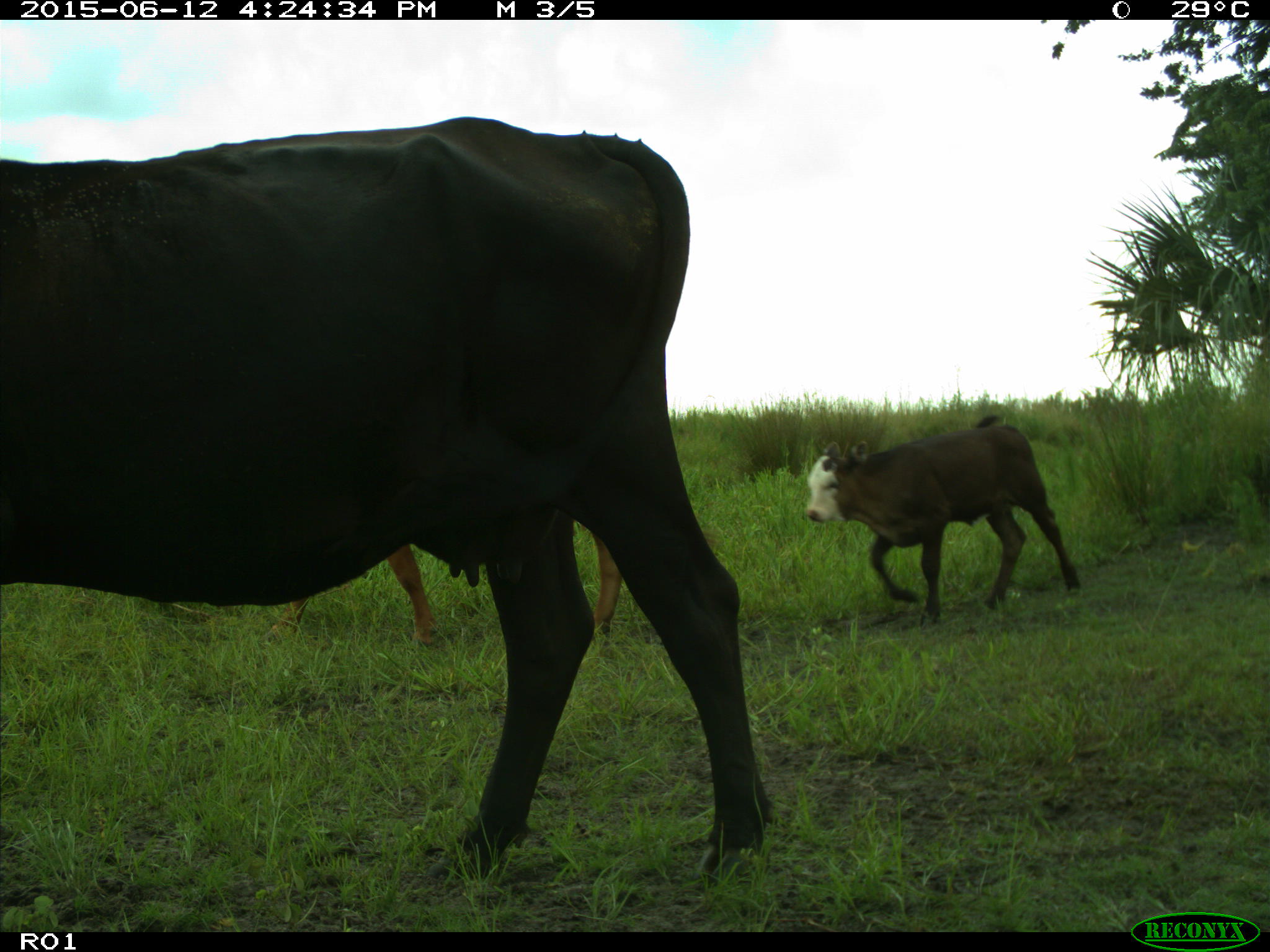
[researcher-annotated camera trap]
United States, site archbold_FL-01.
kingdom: Animalia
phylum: Chordata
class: Mammalia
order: Artiodactyla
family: Bovidae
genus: Bos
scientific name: Bos taurus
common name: domestic cow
Bos taurus (domestic cow).